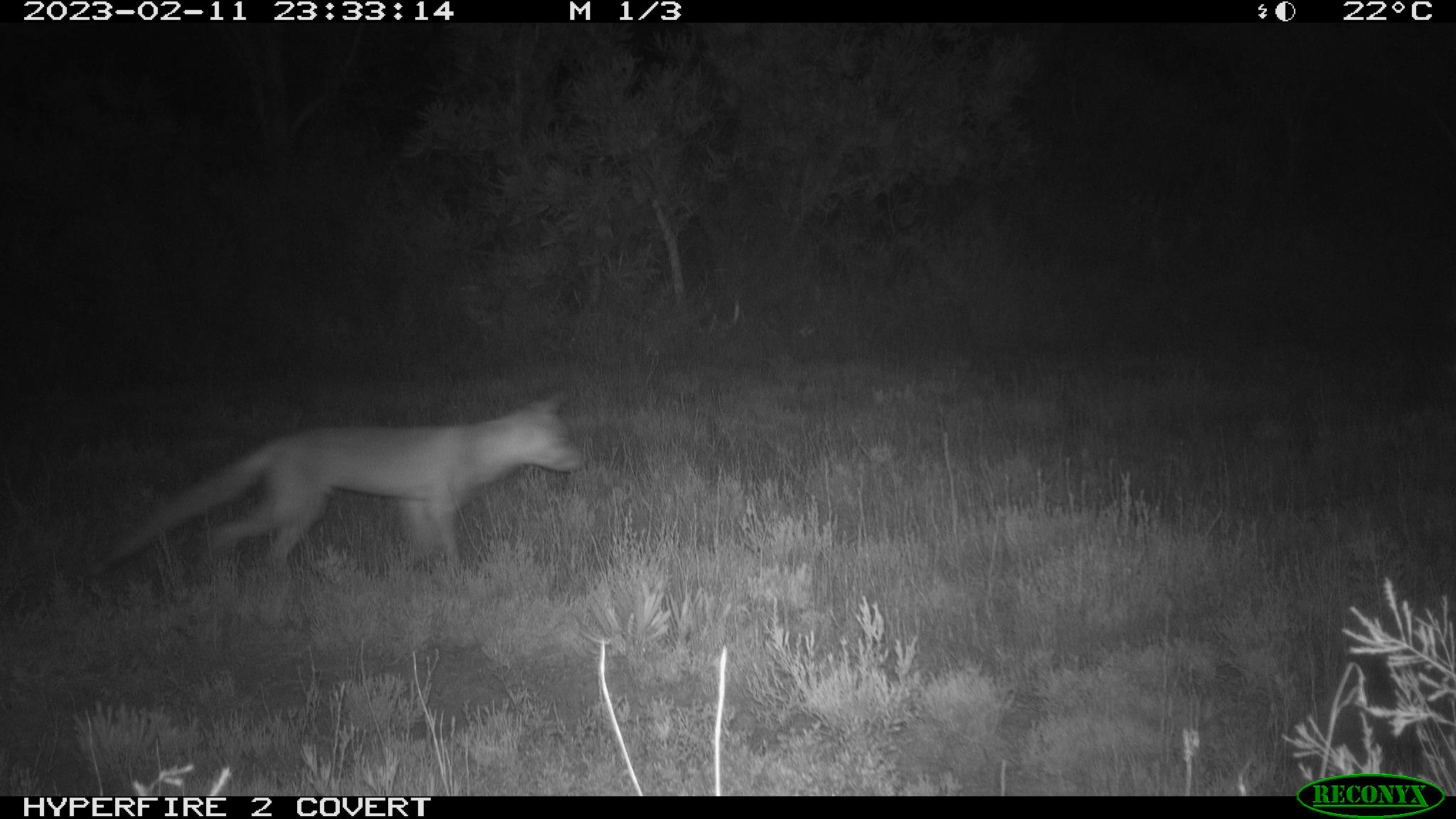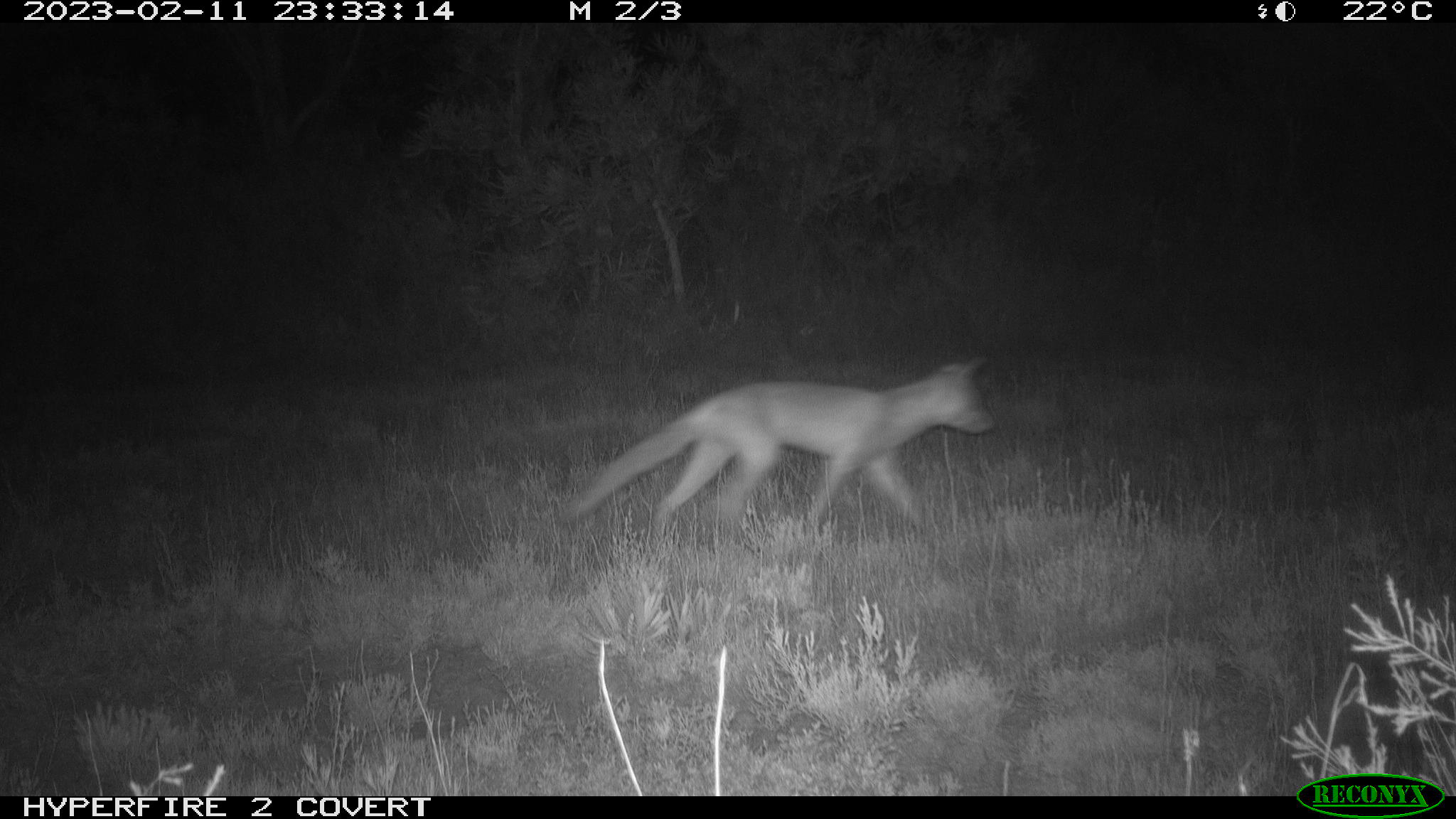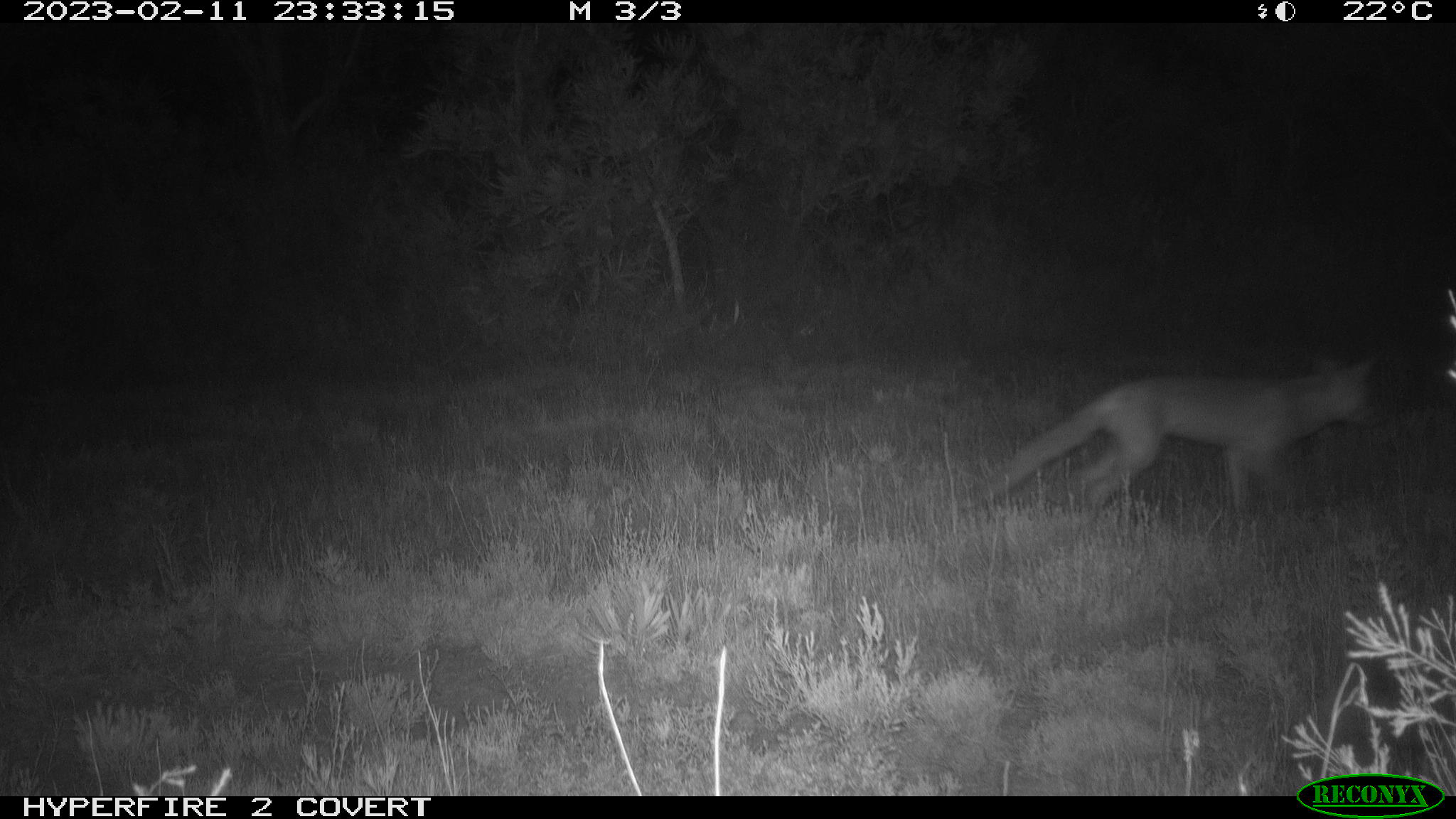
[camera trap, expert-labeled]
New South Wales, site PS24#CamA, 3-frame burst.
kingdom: Animalia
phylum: Chordata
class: Mammalia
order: Carnivora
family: Canidae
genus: Vulpes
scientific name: Vulpes vulpes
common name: red fox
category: fox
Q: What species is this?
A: Fox (red fox) (Vulpes vulpes).